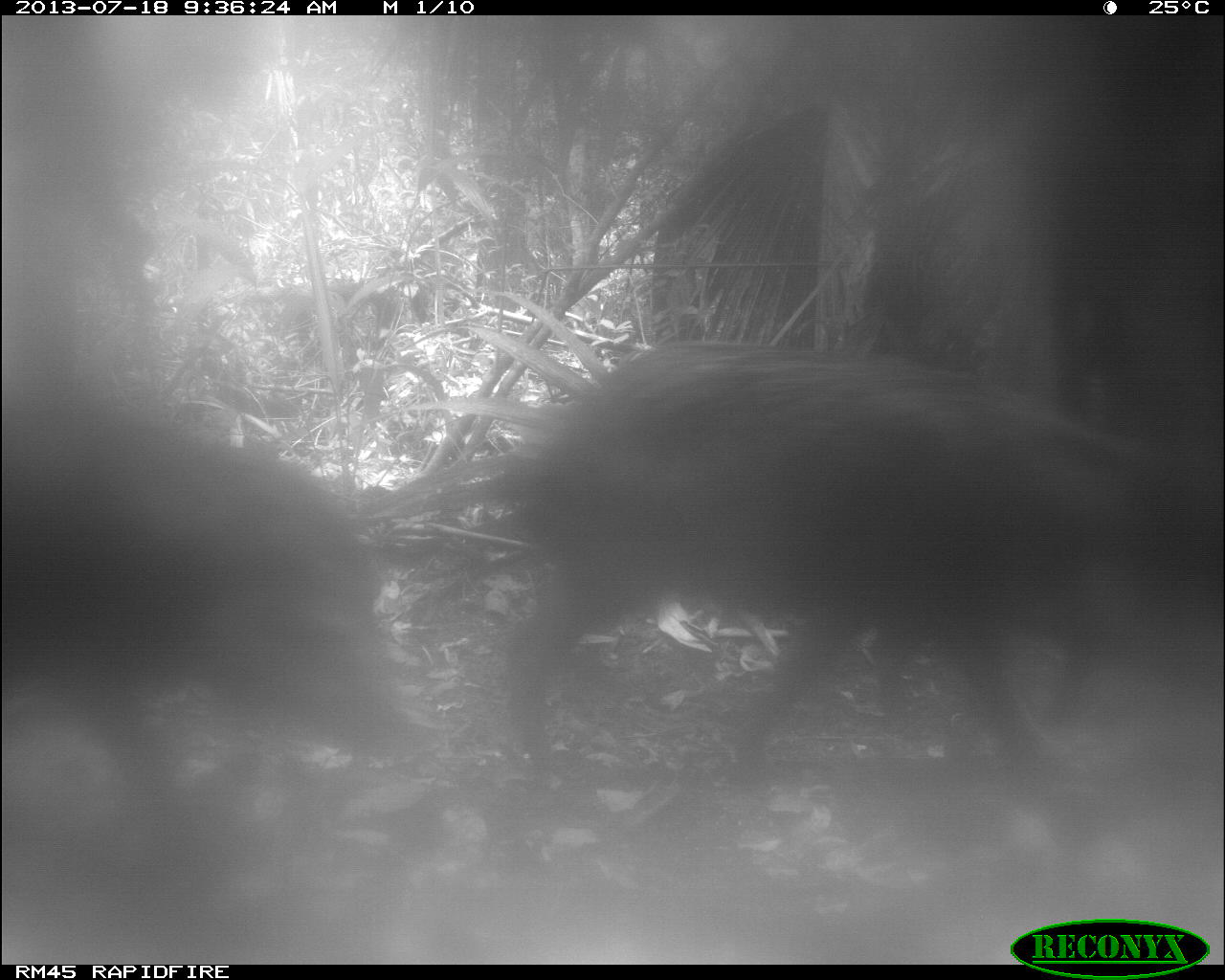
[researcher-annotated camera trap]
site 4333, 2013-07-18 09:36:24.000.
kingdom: Animalia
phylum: Chordata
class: Mammalia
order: Artiodactyla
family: Tayassuidae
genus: Tayassu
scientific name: Tayassu pecari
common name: white-lipped peccary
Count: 2.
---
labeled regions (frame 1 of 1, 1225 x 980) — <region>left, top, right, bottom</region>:
tayassu pecari: <region>482, 337, 1225, 854</region>; <region>0, 392, 431, 893</region>